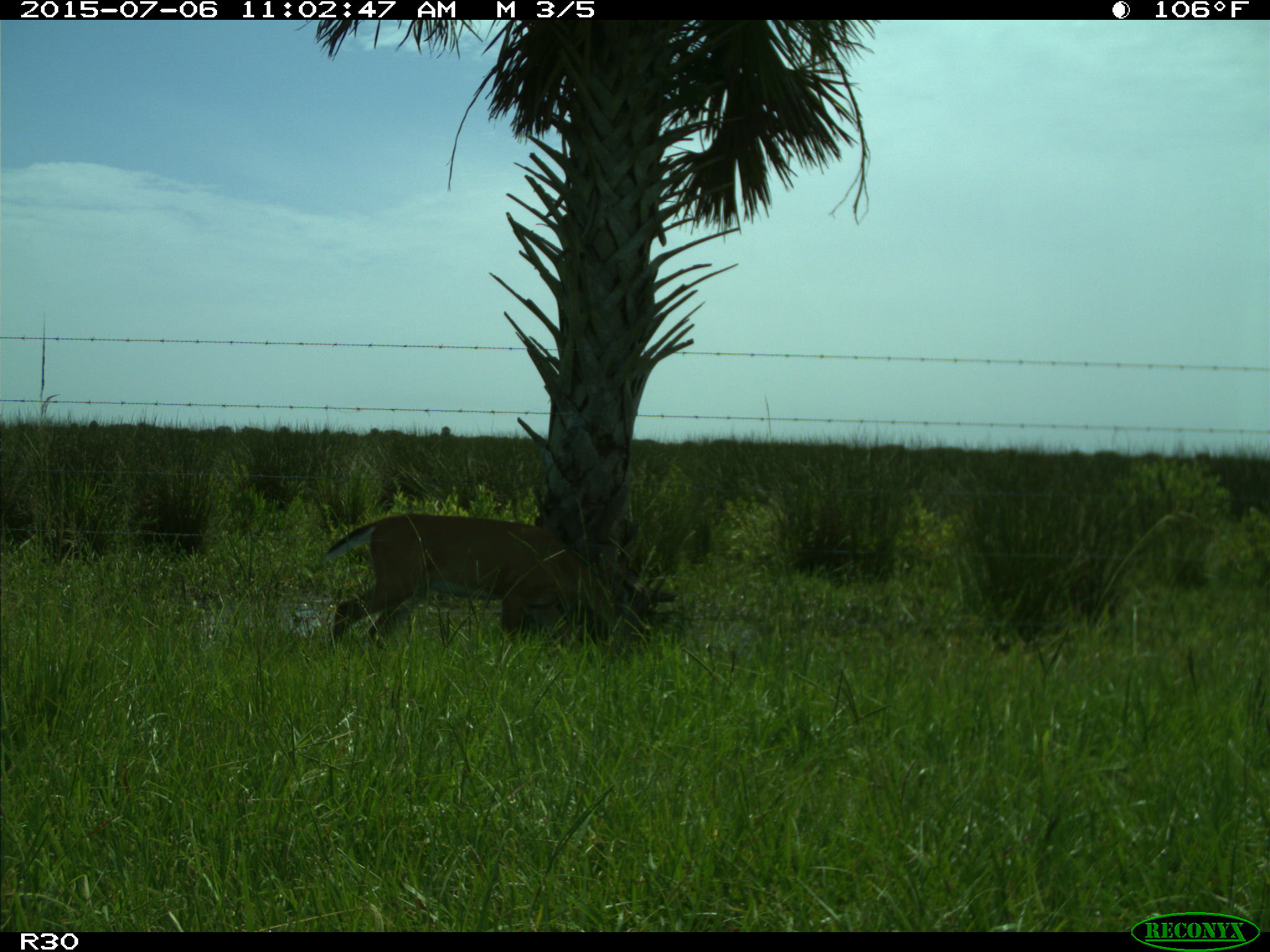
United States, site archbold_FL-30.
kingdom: Animalia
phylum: Chordata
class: Mammalia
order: Artiodactyla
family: Cervidae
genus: Odocoileus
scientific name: Odocoileus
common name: deer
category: unidentified deer